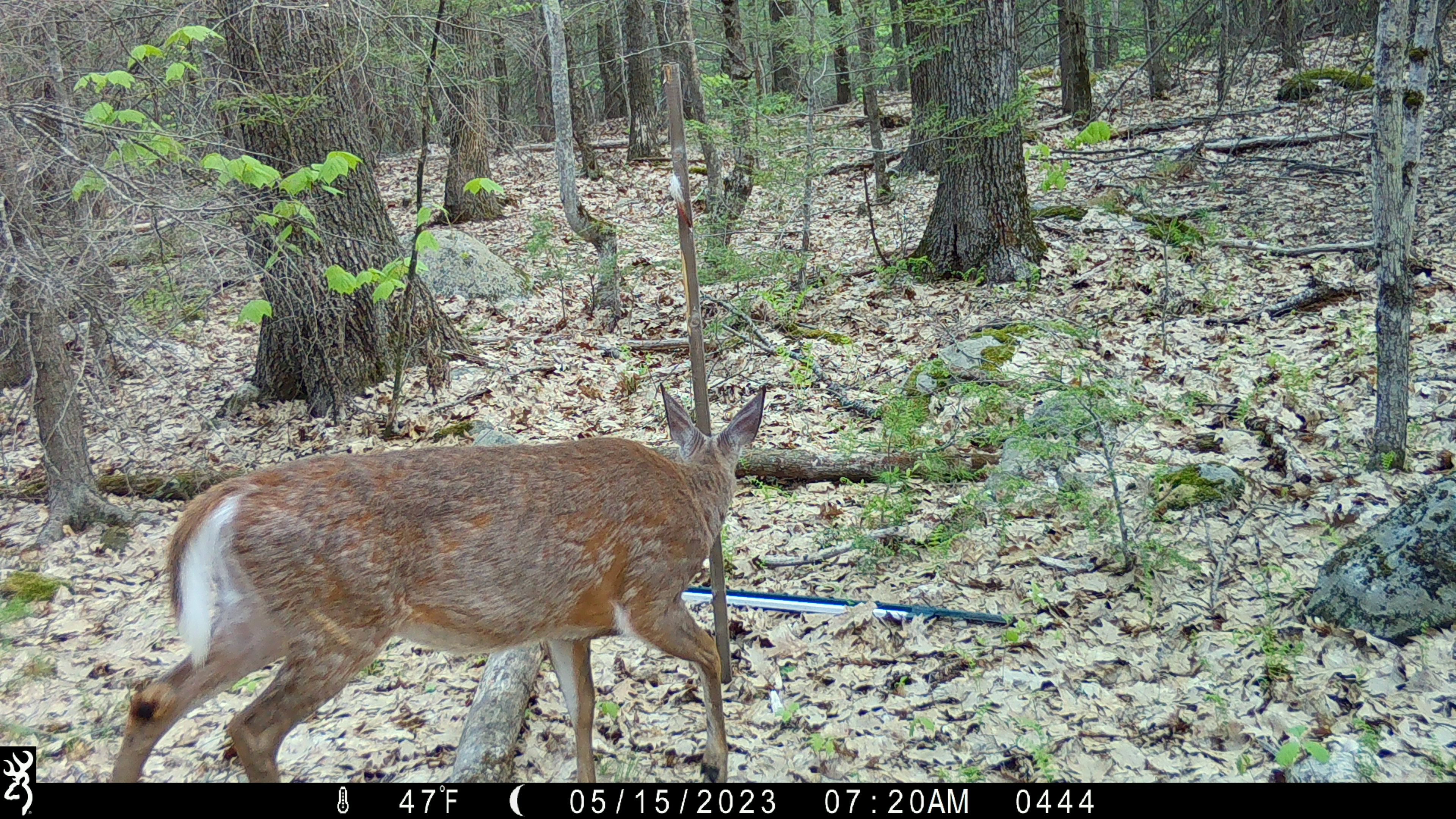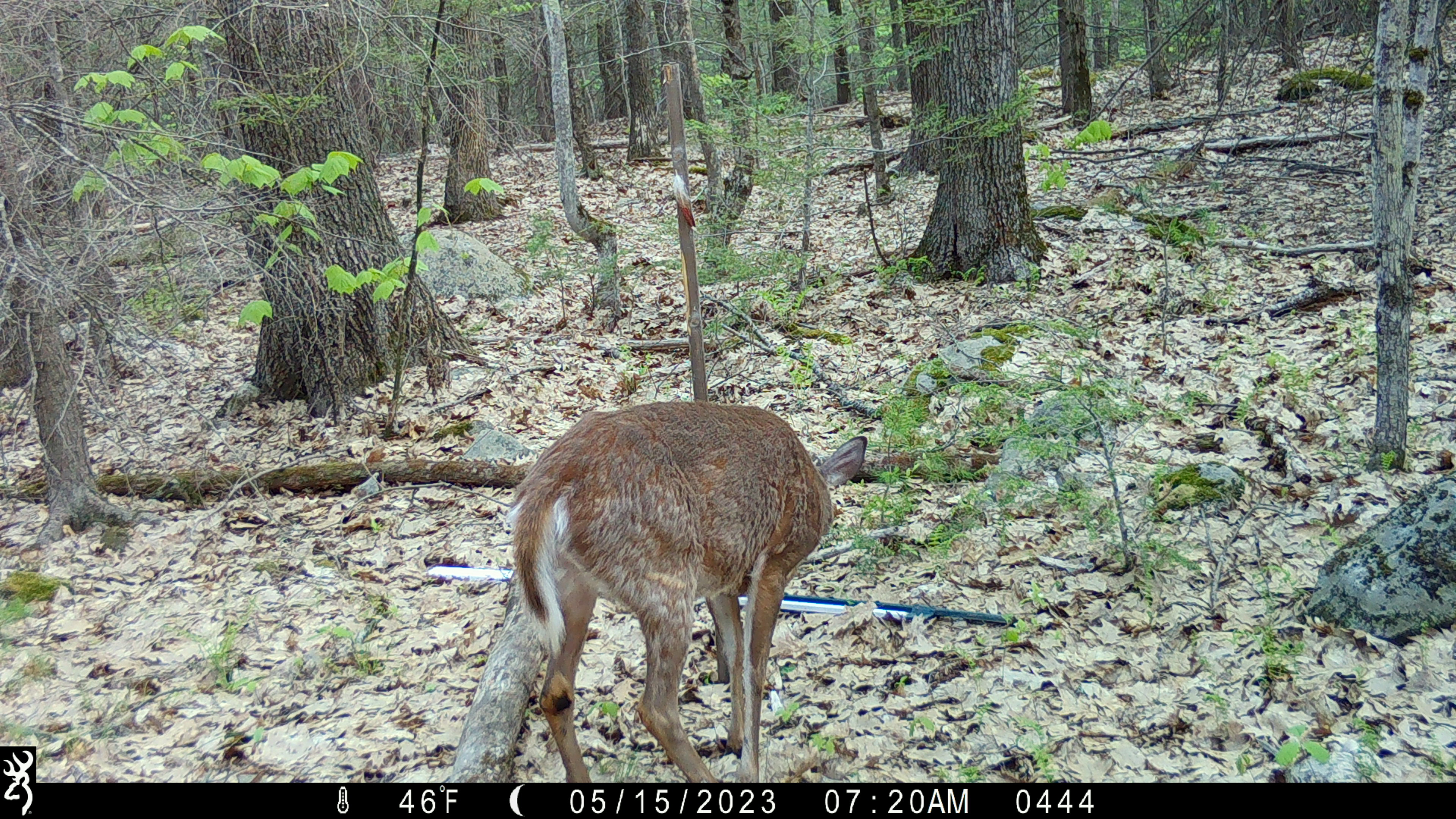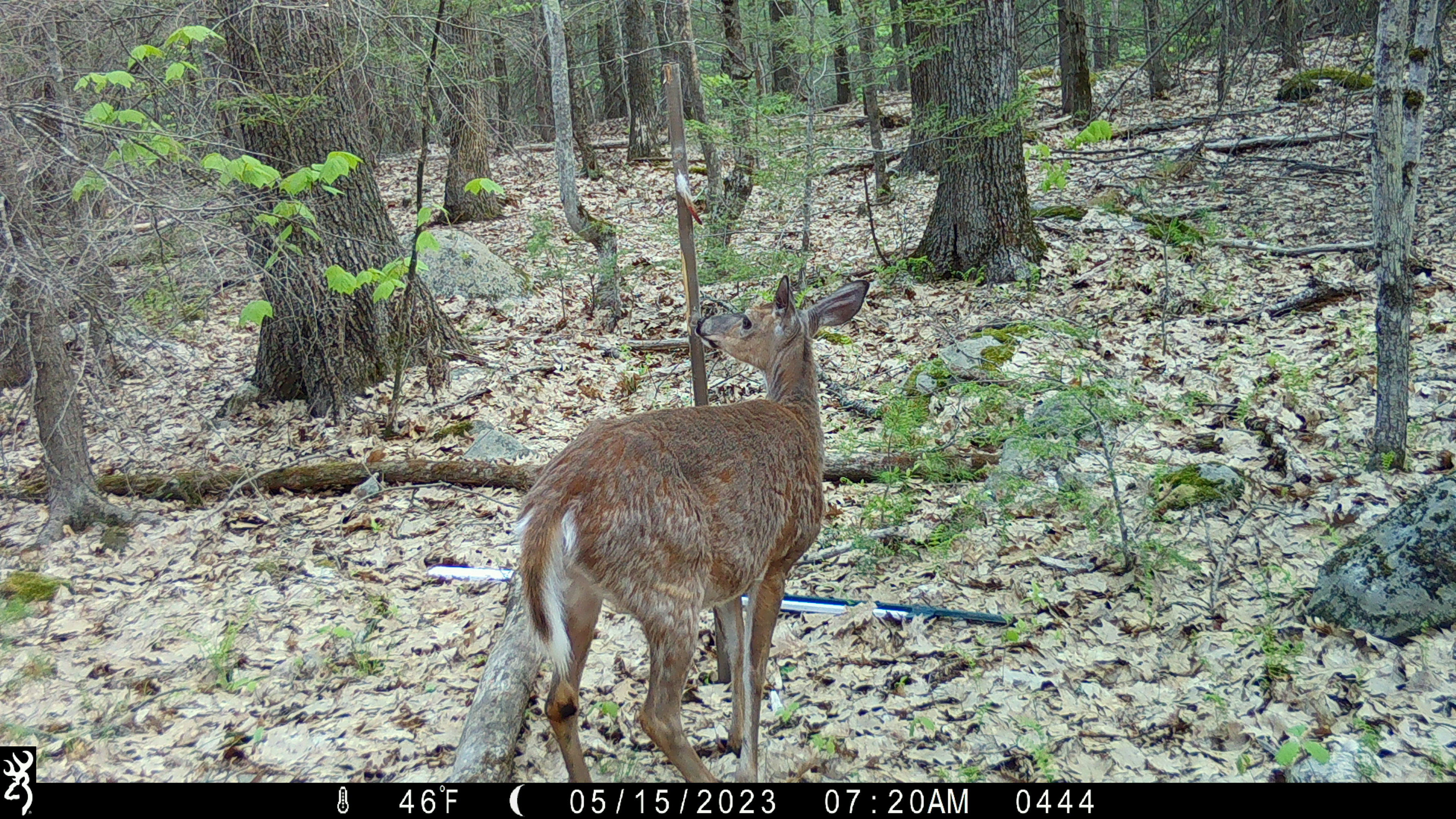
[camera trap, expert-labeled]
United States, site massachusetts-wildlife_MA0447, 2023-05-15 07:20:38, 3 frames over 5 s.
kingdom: Animalia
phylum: Chordata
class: Mammalia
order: Artiodactyla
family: Cervidae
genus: Odocoileus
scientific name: Odocoileus virginianus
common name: white-tailed deer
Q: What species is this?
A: White-tailed deer (Odocoileus virginianus).